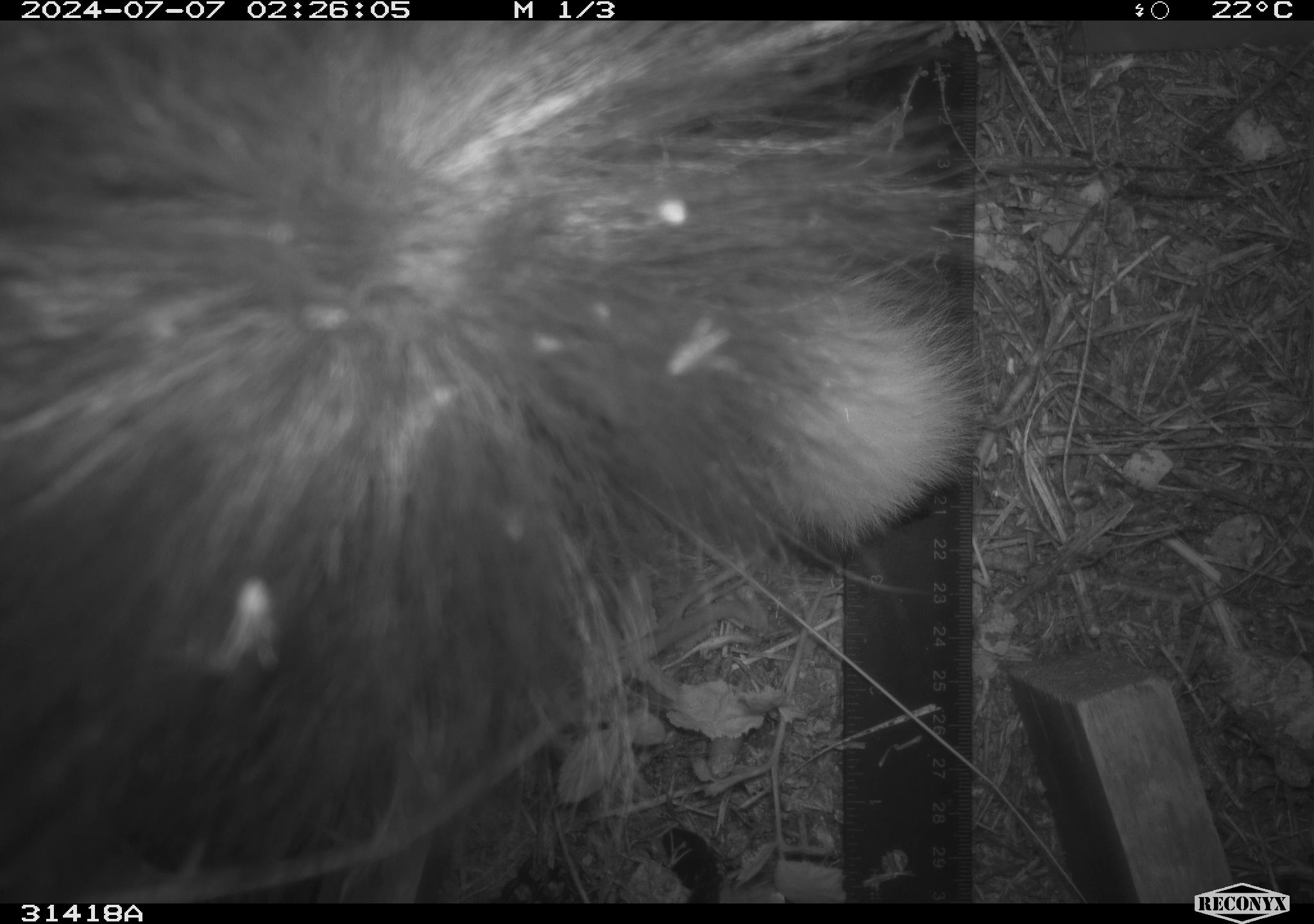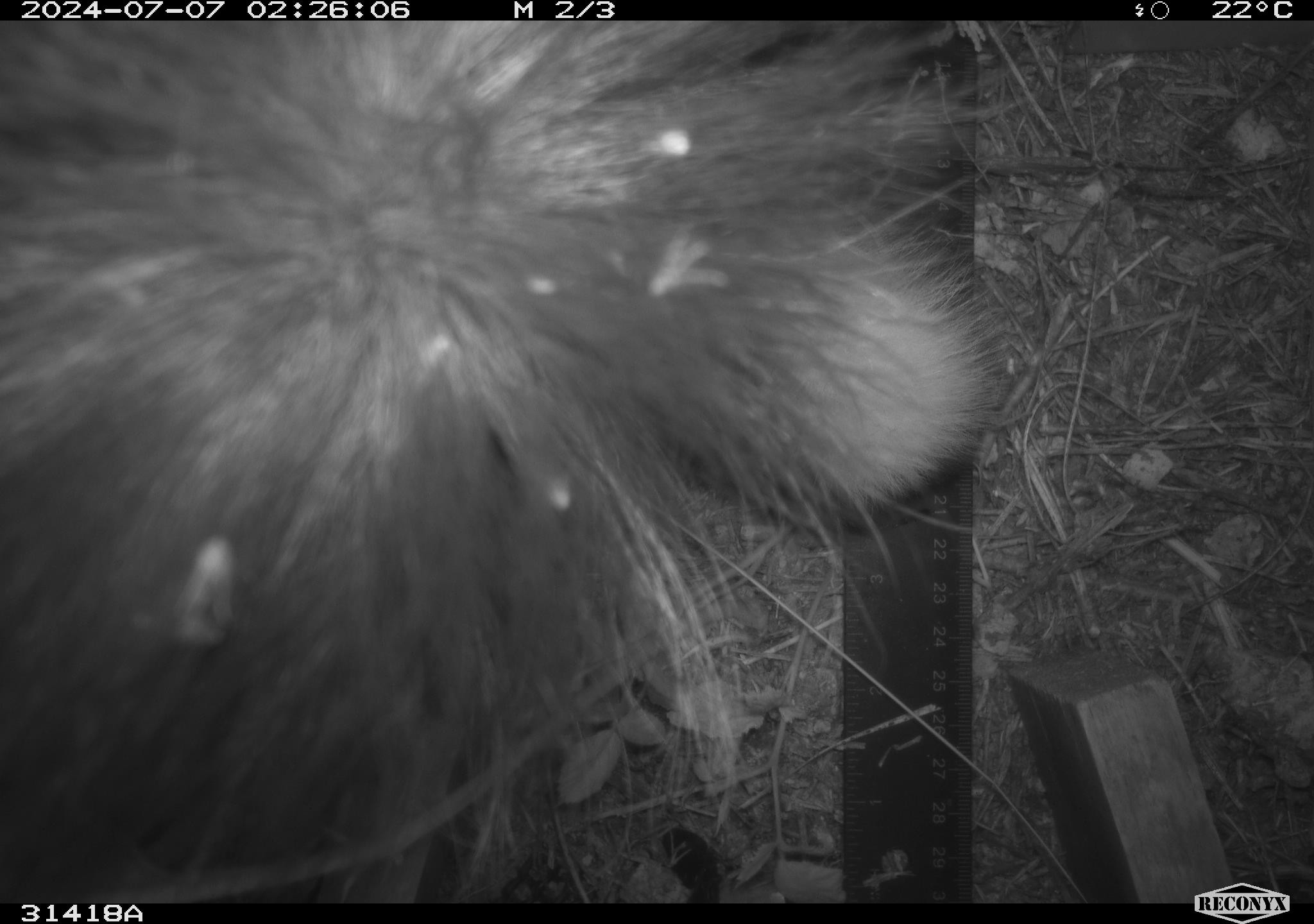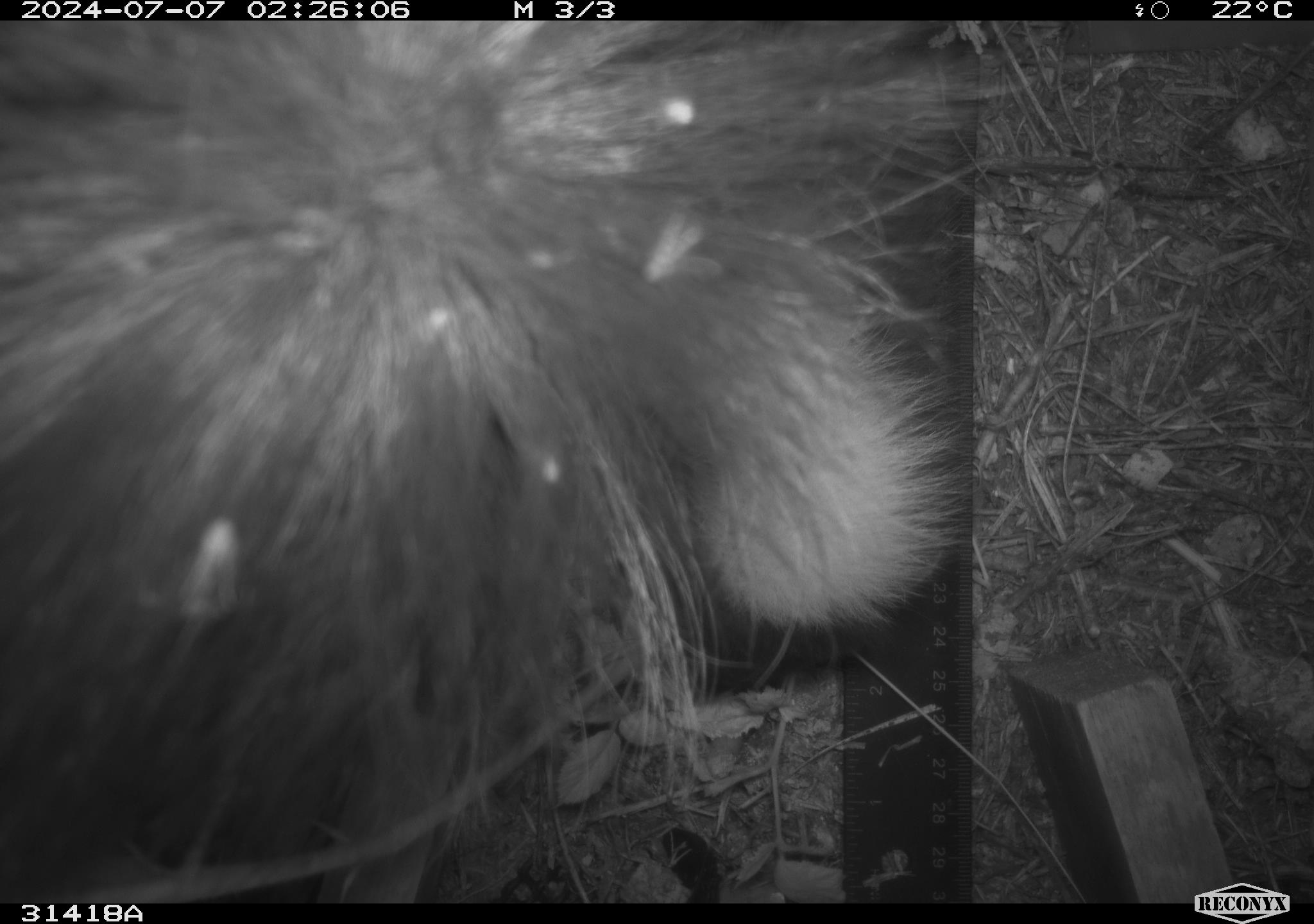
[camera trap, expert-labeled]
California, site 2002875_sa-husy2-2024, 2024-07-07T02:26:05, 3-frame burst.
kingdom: Animalia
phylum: Chordata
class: Mammalia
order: Carnivora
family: Mephitidae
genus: Mephitis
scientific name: Mephitis mephitis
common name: striped skunk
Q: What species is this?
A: Striped skunk (Mephitis mephitis).